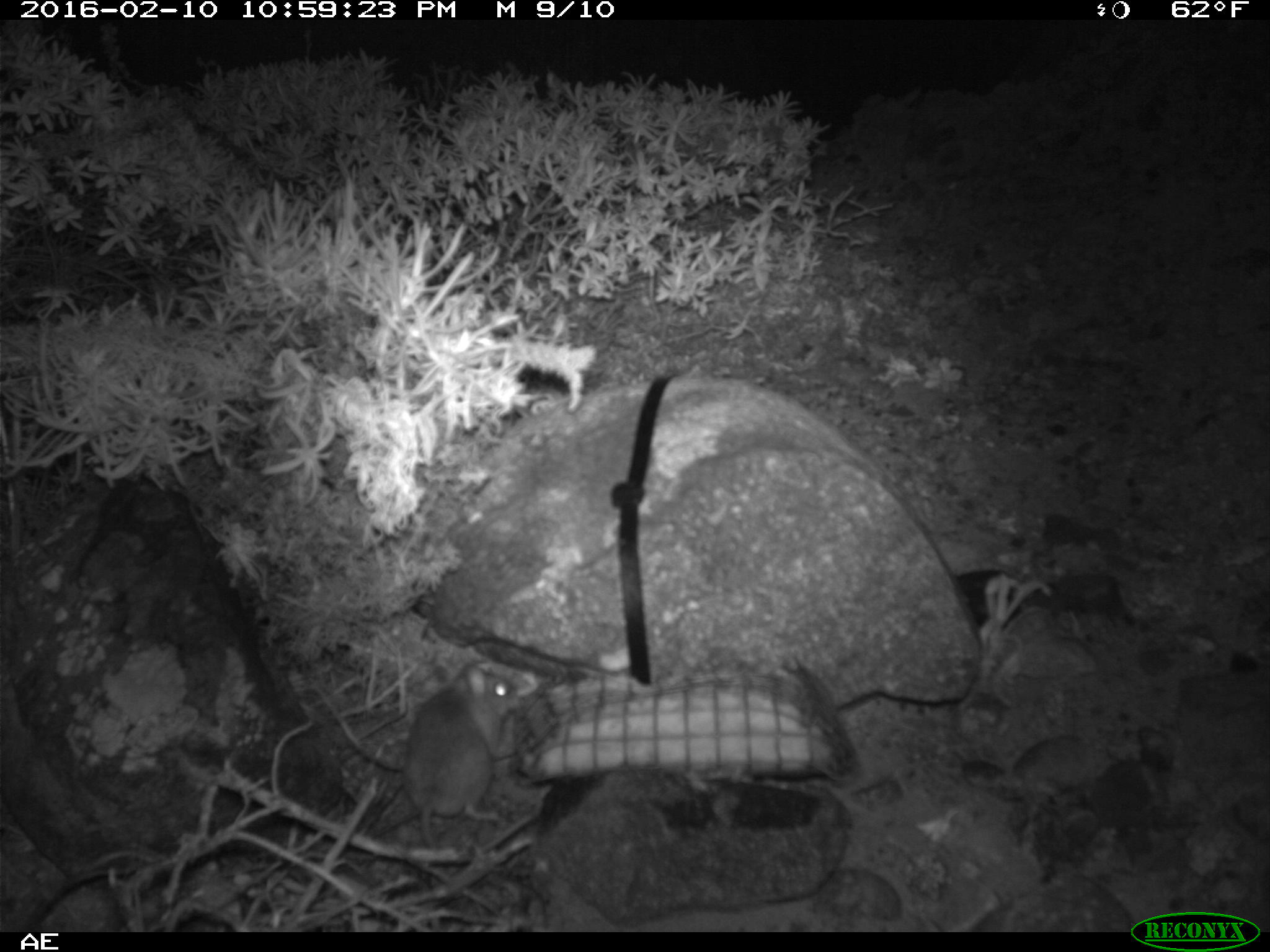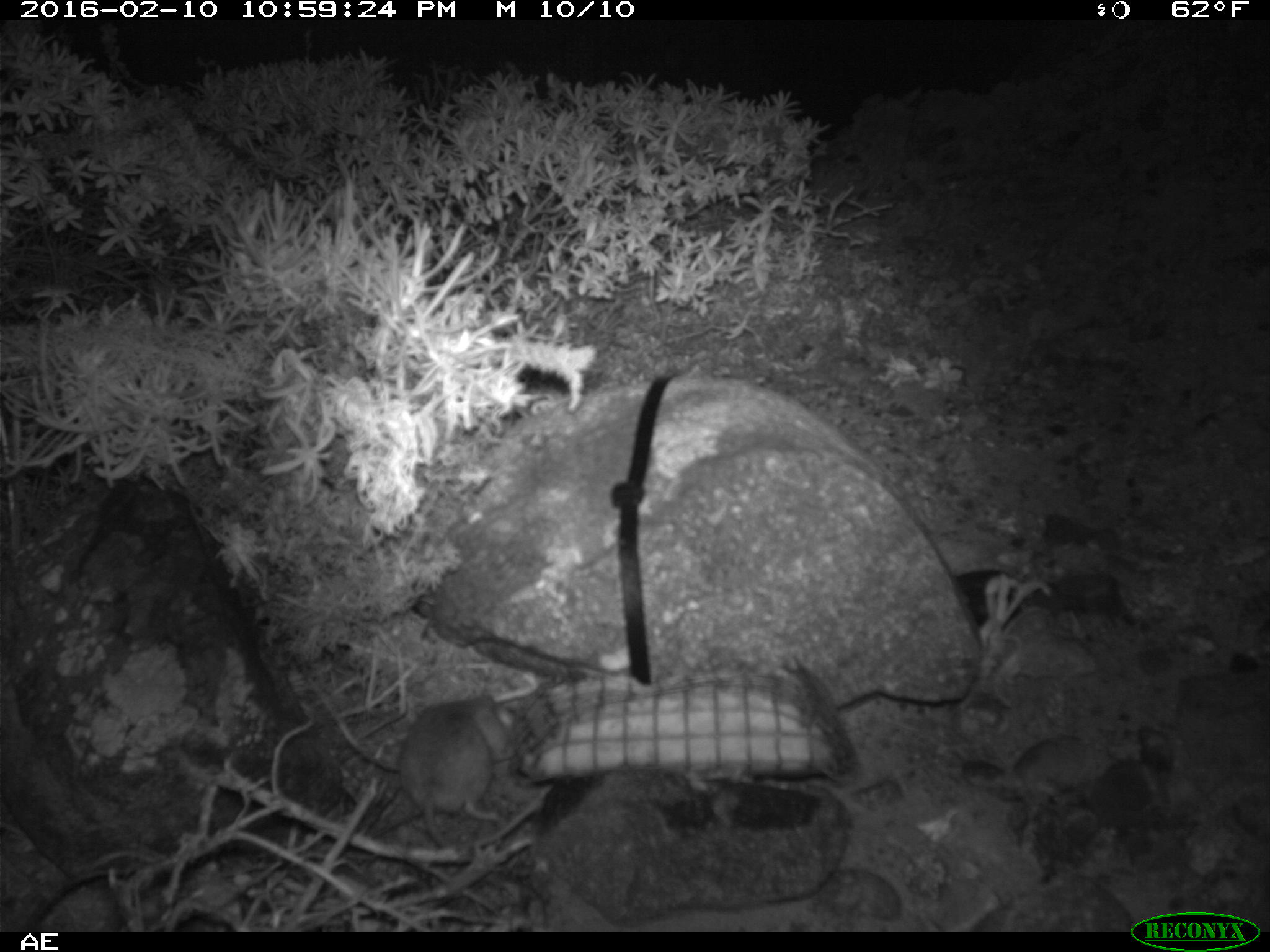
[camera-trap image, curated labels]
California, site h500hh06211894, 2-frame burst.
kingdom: Animalia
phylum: Chordata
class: Mammalia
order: Rodentia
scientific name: Rodentia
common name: rodent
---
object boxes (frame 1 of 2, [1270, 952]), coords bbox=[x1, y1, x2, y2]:
rodent: bbox=[404, 659, 520, 847]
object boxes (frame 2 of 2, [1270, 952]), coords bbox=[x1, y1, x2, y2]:
rodent: bbox=[402, 691, 509, 850]